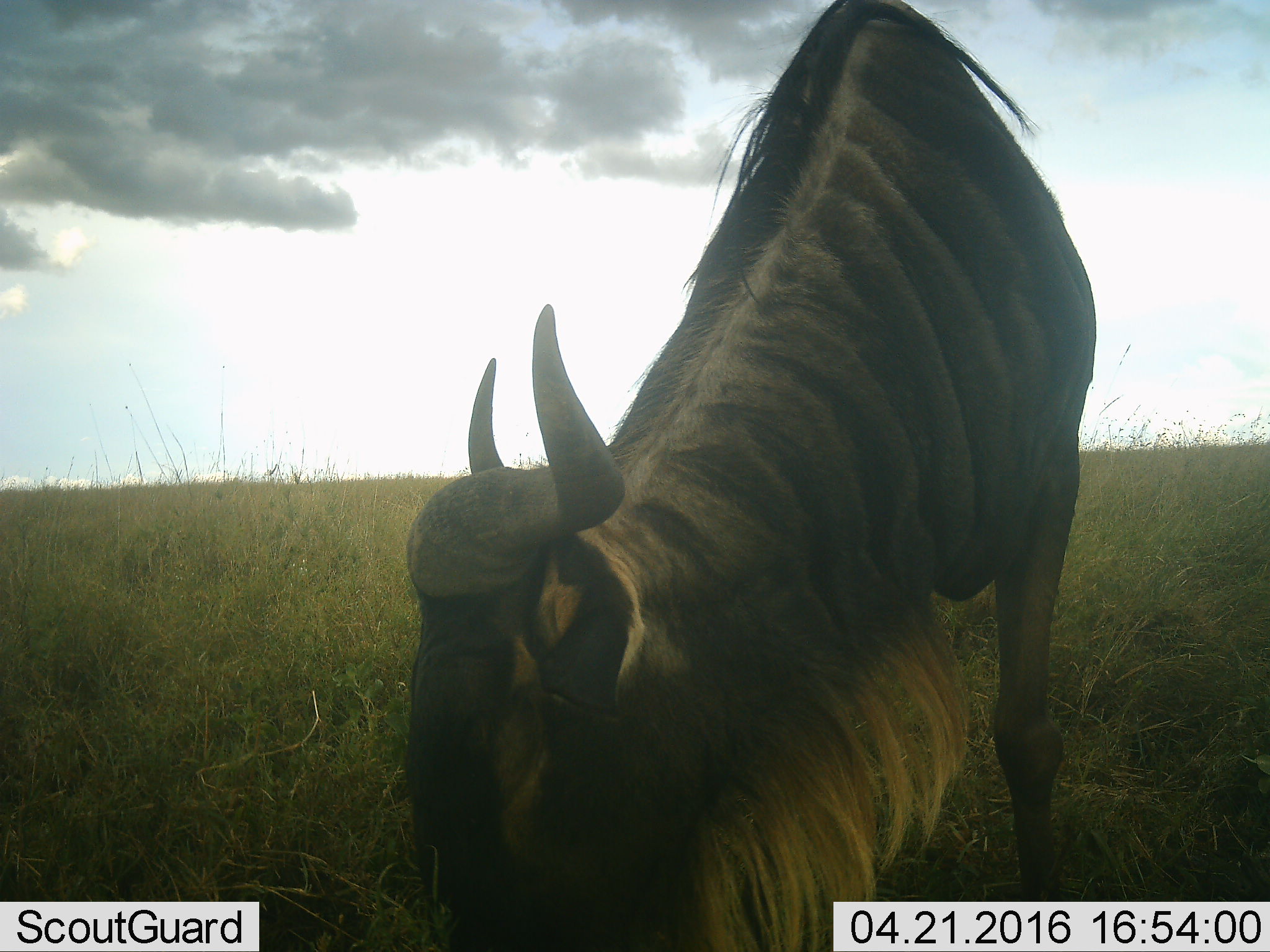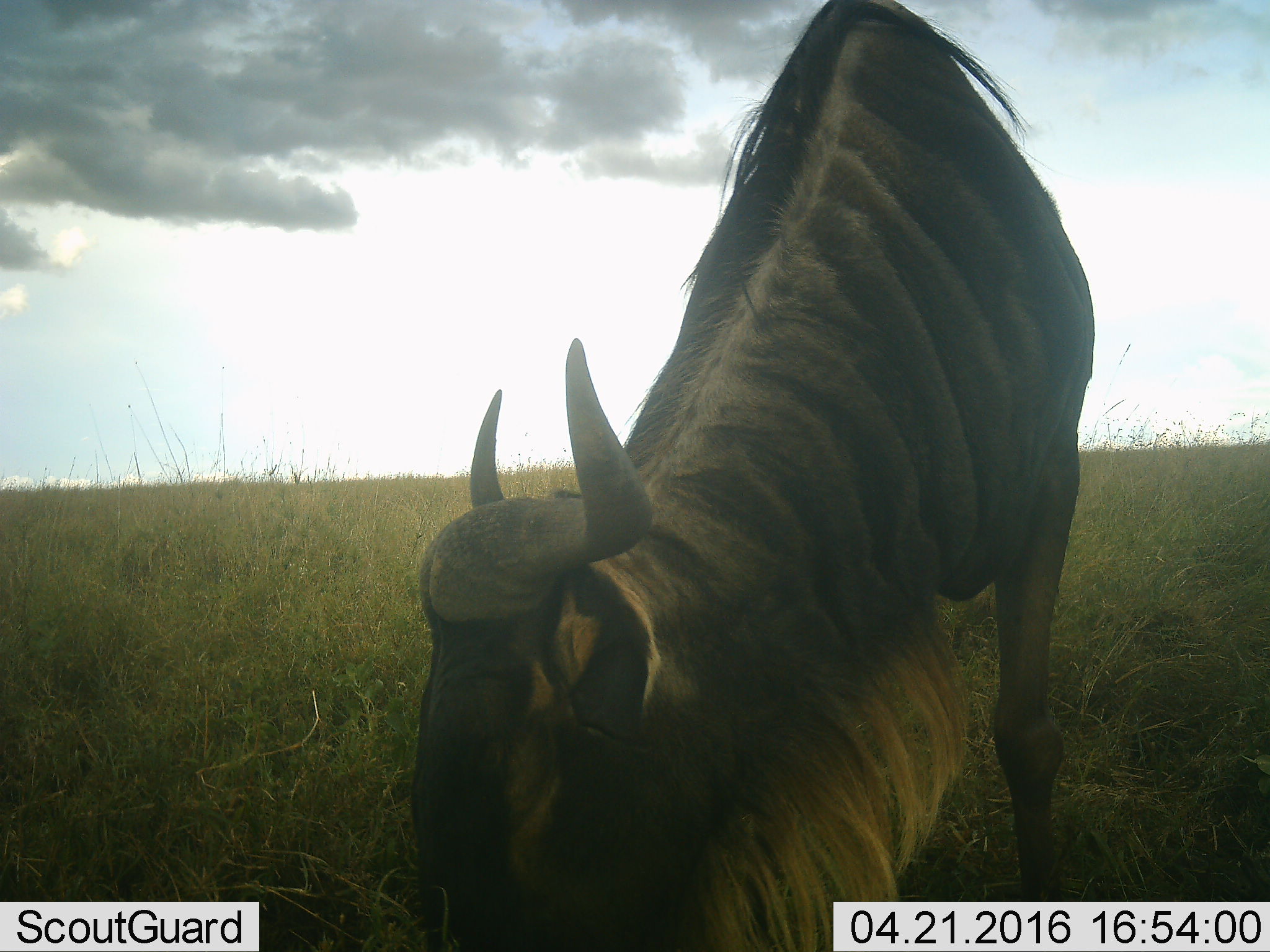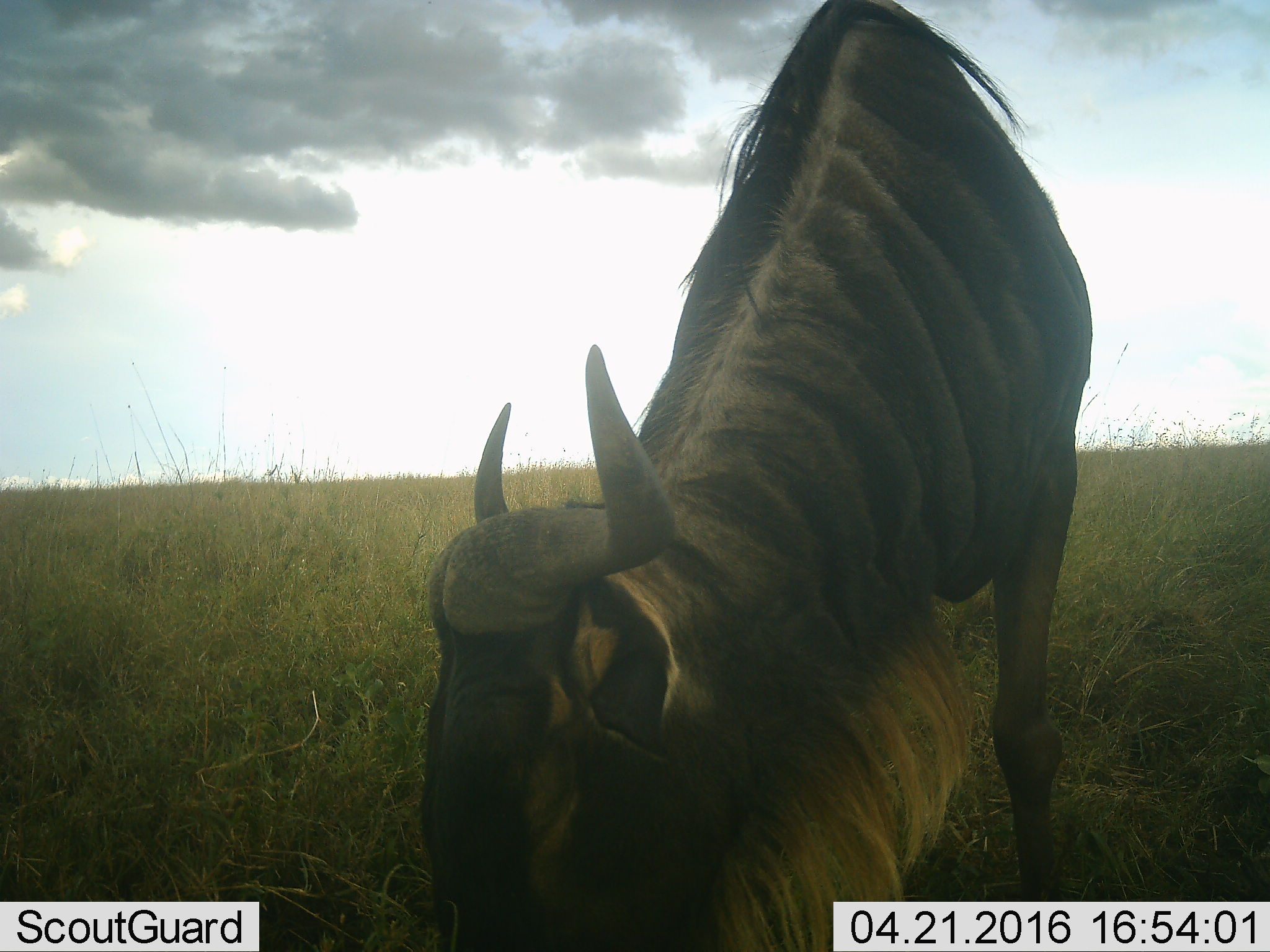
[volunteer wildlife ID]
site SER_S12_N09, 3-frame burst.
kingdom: Animalia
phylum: Chordata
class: Mammalia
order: Artiodactyla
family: Bovidae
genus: Connochaetes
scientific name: Connochaetes taurinus taurinus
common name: blue wildebeest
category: wildebeestblue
Wildebeestblue (blue wildebeest) (Connochaetes taurinus taurinus), count 1. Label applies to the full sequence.